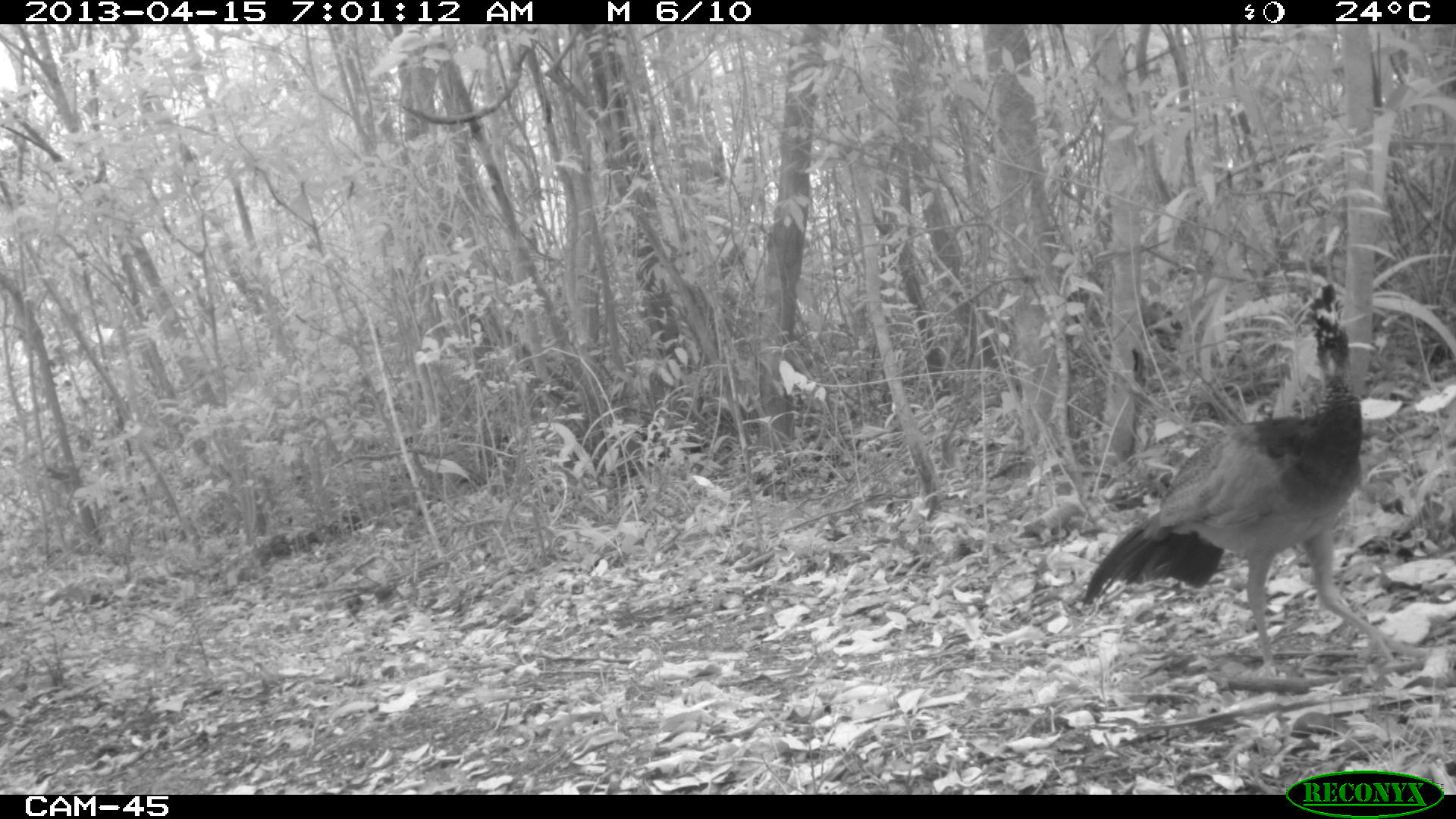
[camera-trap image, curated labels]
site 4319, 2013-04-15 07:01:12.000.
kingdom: Animalia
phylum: Chordata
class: Aves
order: Galliformes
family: Cracidae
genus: Crax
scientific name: Crax rubra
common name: great curassow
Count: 1.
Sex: female.